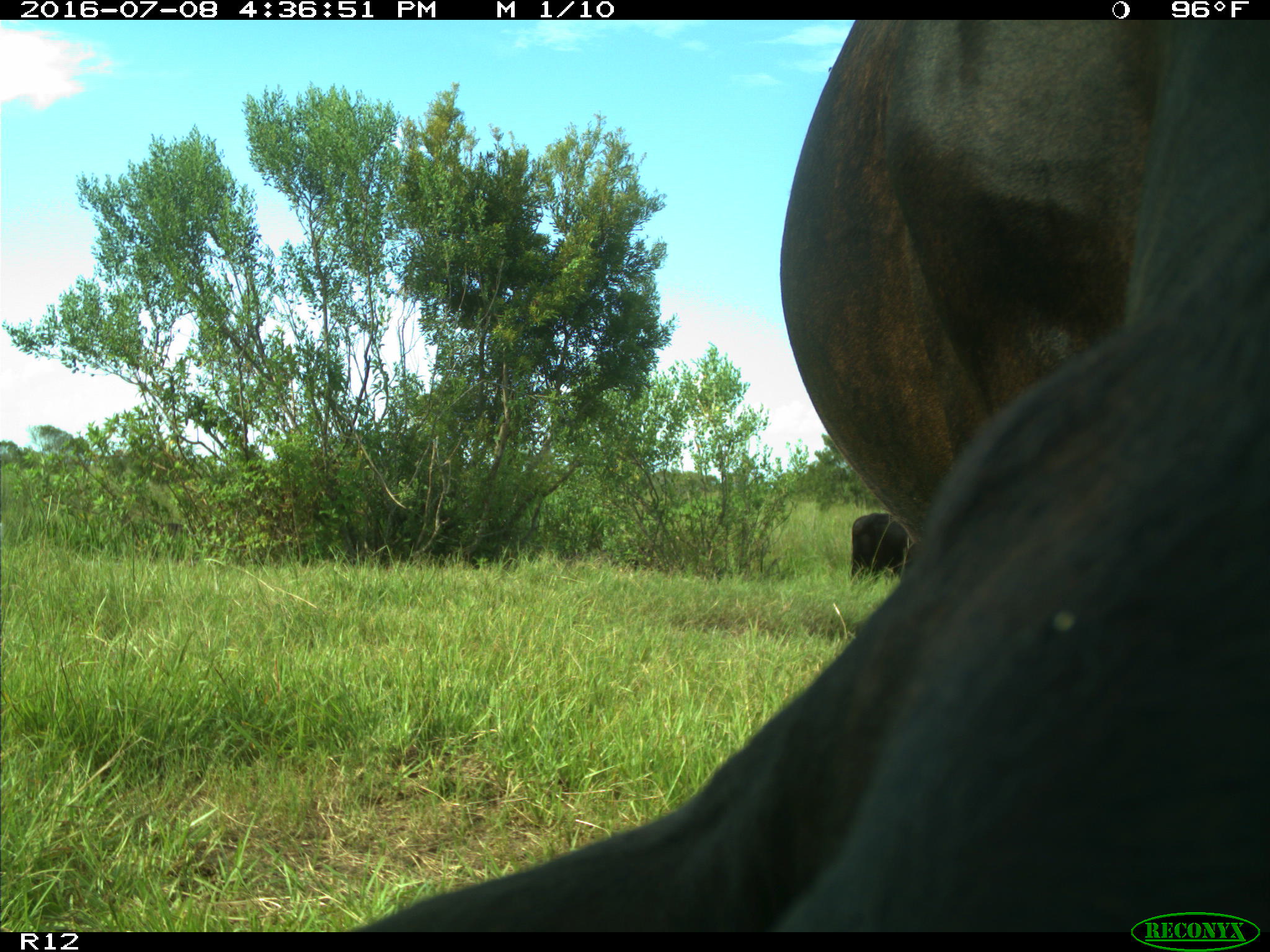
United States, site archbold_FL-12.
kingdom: Animalia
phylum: Chordata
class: Mammalia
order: Artiodactyla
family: Bovidae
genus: Bos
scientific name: Bos taurus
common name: domestic cow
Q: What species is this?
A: Bos taurus (domestic cow).